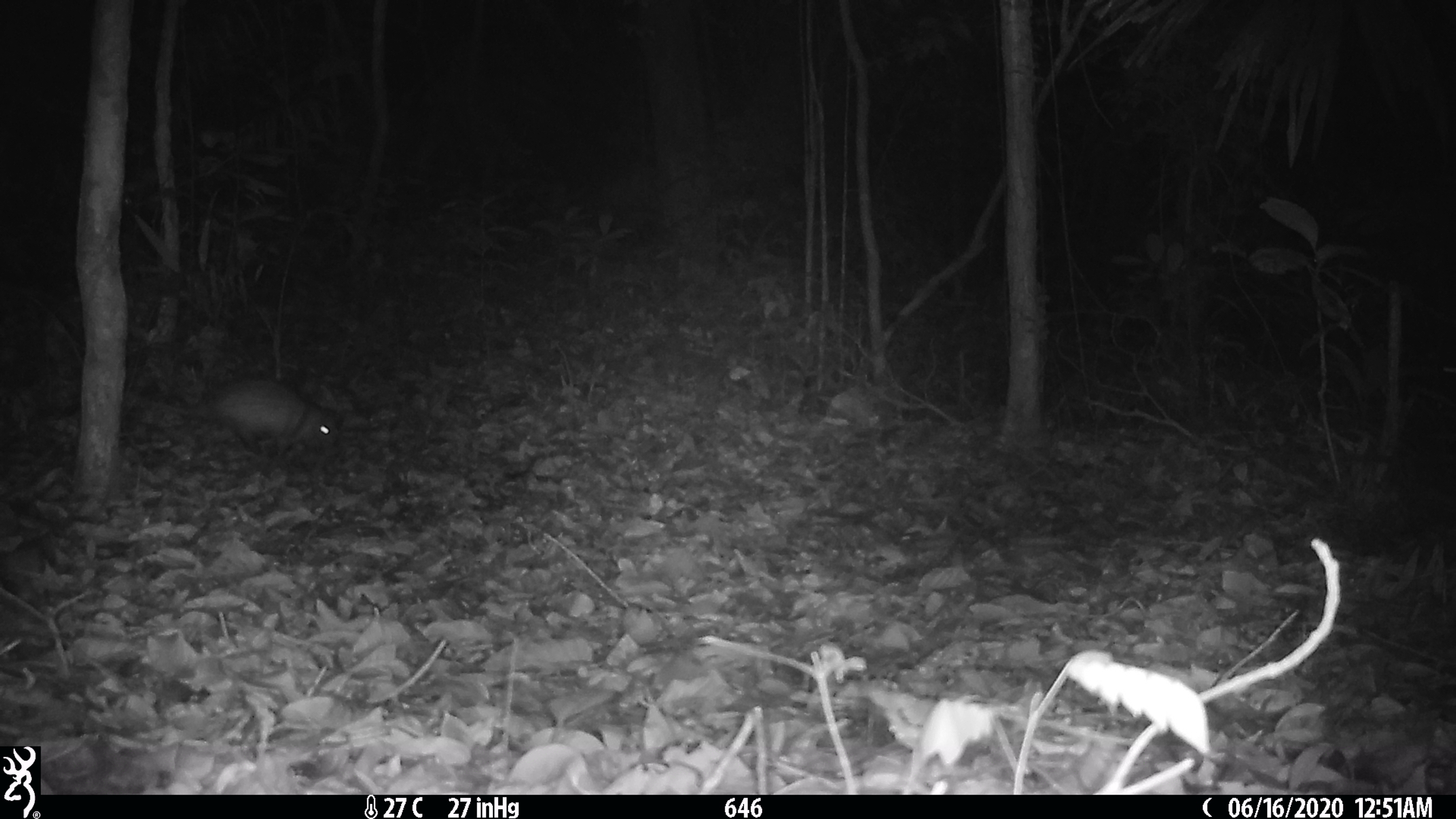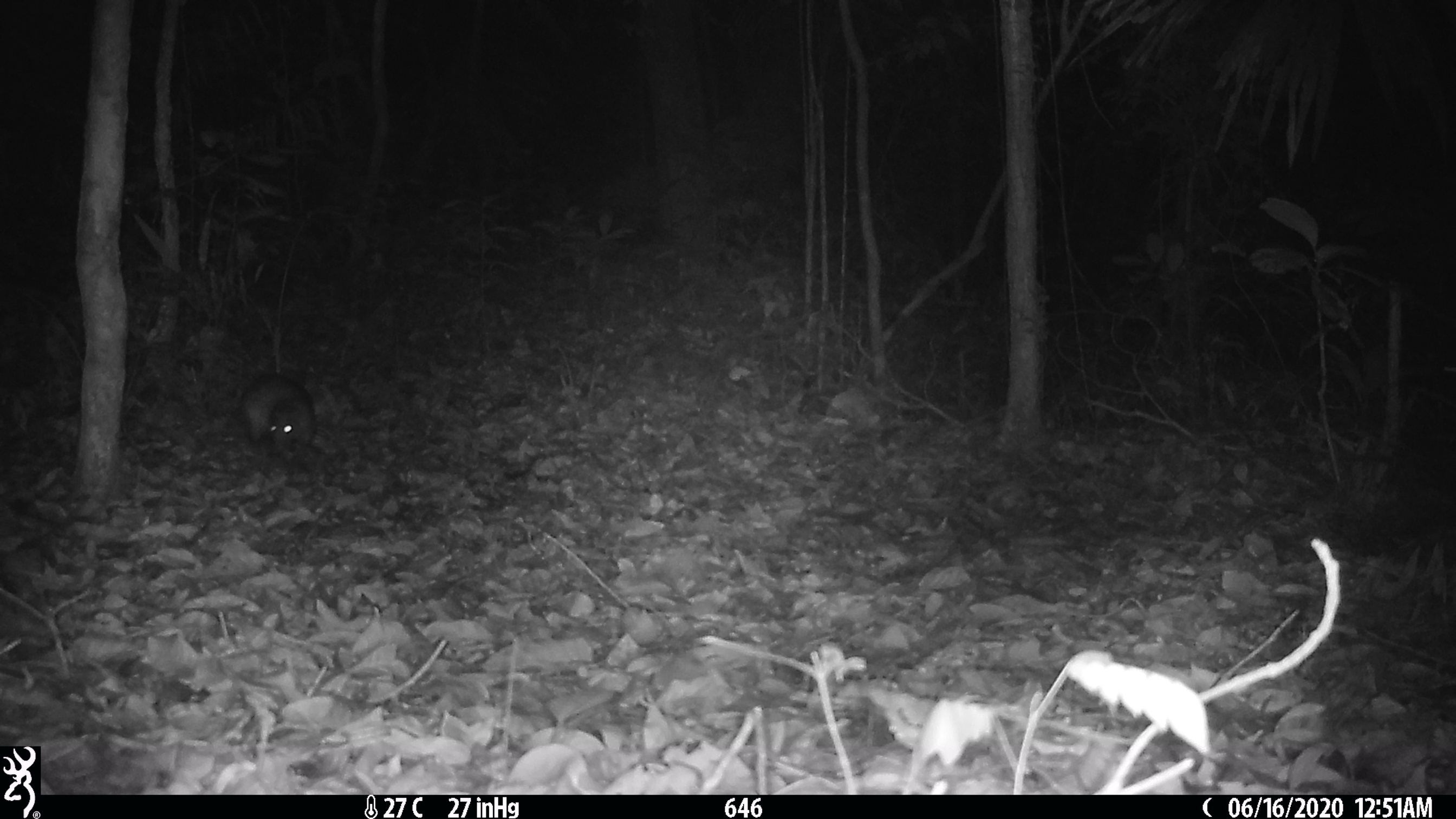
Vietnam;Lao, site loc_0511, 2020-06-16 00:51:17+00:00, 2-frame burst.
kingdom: Animalia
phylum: Chordata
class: Mammalia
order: Rodentia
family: Hystricidae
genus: Atherurus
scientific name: Atherurus macrourus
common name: asiatic brush-tailed porcupine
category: asiatic brush tailed porcupine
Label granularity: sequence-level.